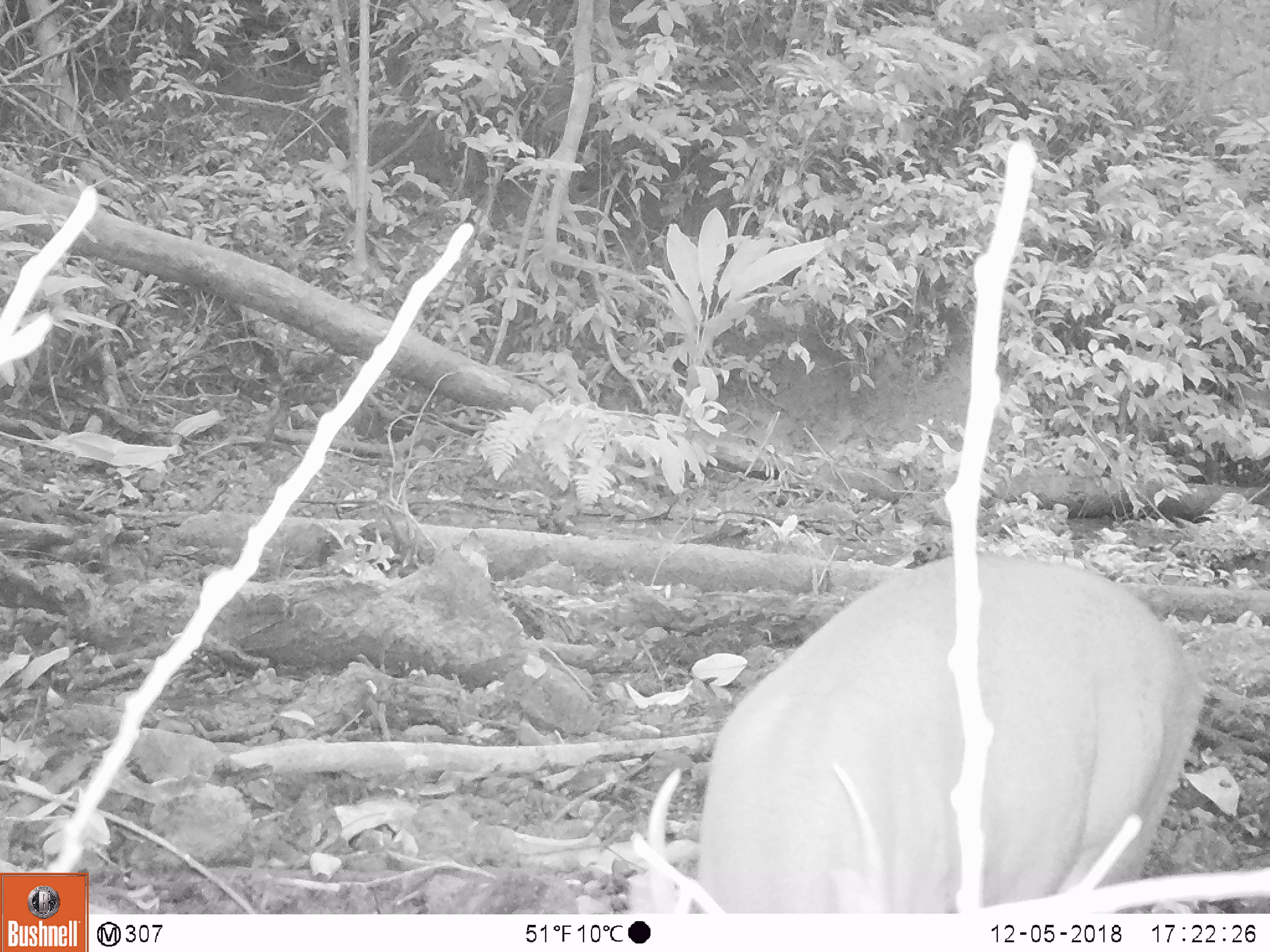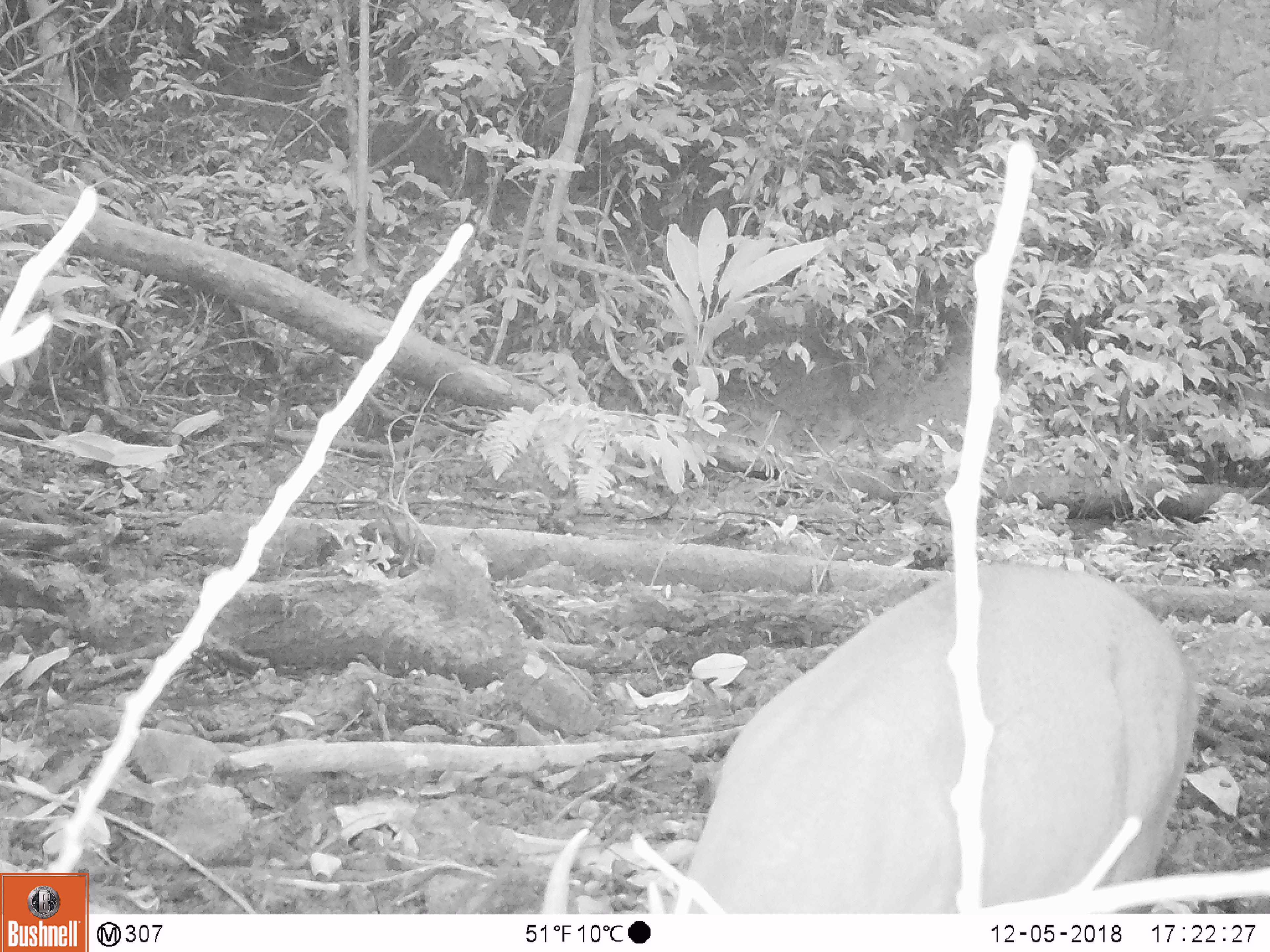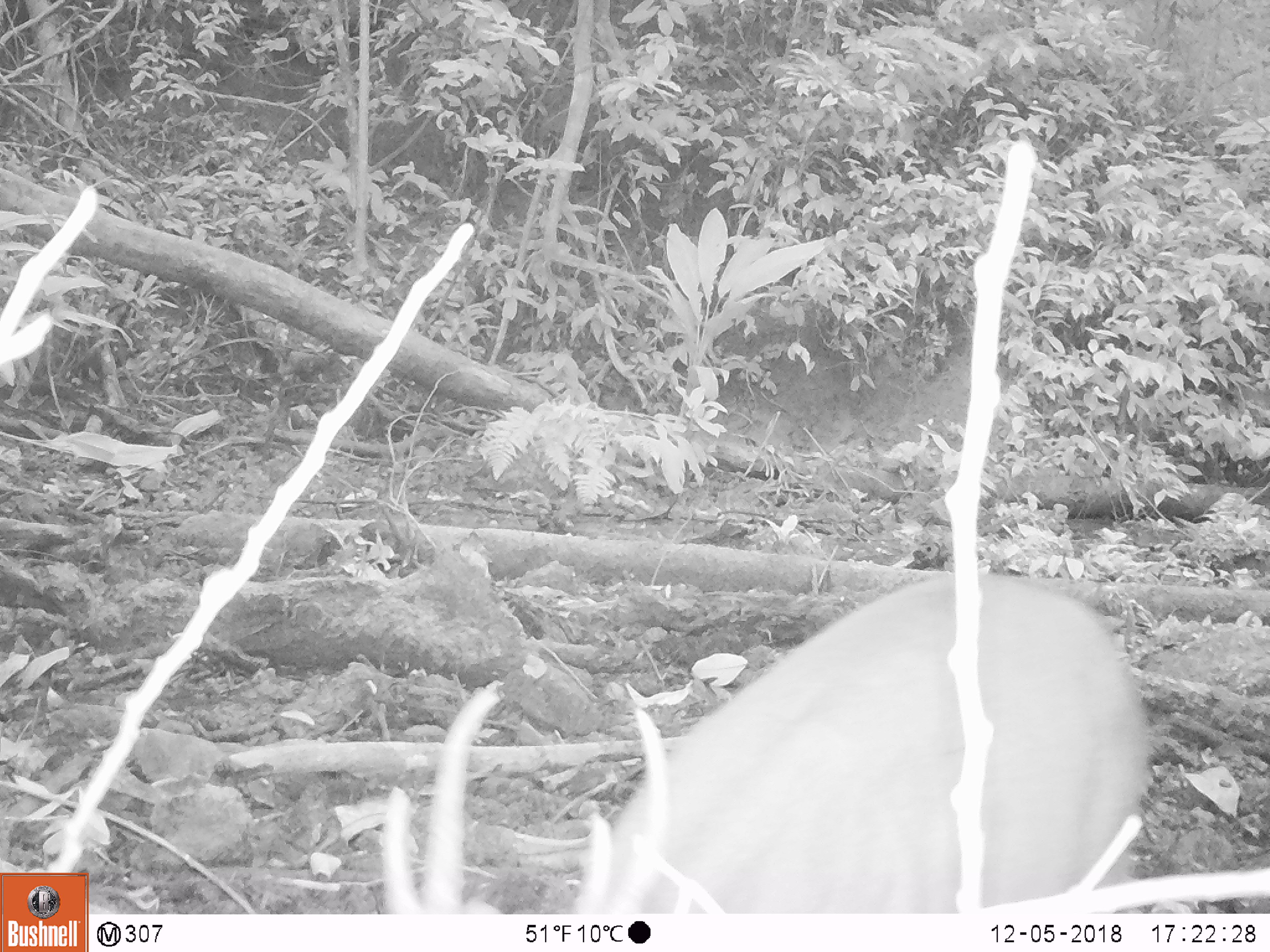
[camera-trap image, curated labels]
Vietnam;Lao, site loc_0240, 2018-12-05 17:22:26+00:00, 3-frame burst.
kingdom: Animalia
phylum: Chordata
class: Mammalia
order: Artiodactyla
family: Cervidae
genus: Muntiacus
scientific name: Muntiacus vuquangensis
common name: large-antlered muntjac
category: large antlered muntjac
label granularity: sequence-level